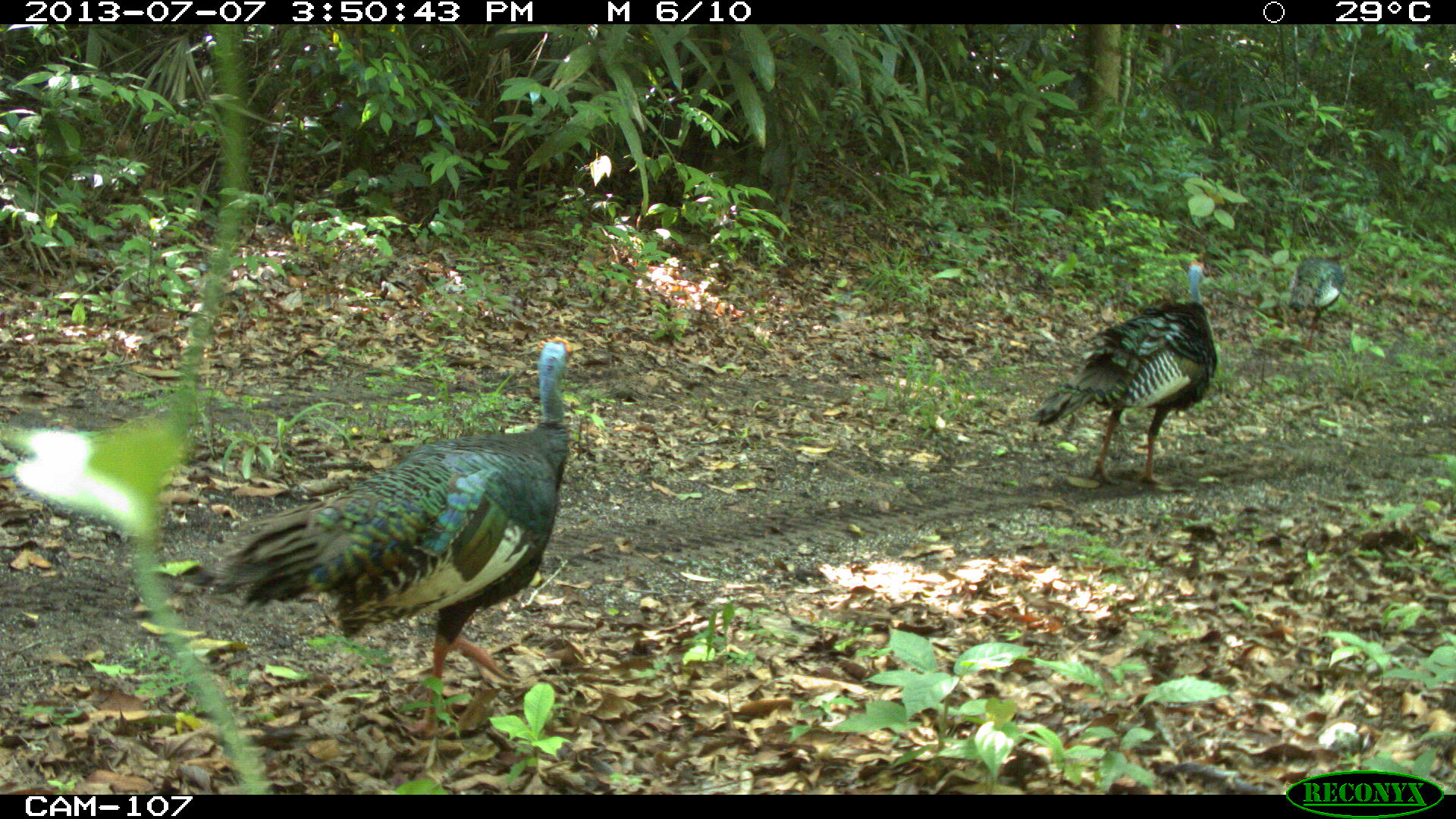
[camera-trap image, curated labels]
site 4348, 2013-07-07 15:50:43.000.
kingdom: Animalia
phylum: Chordata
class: Aves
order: Galliformes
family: Phasianidae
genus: Meleagris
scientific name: Meleagris ocellata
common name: ocellated turkey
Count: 3.